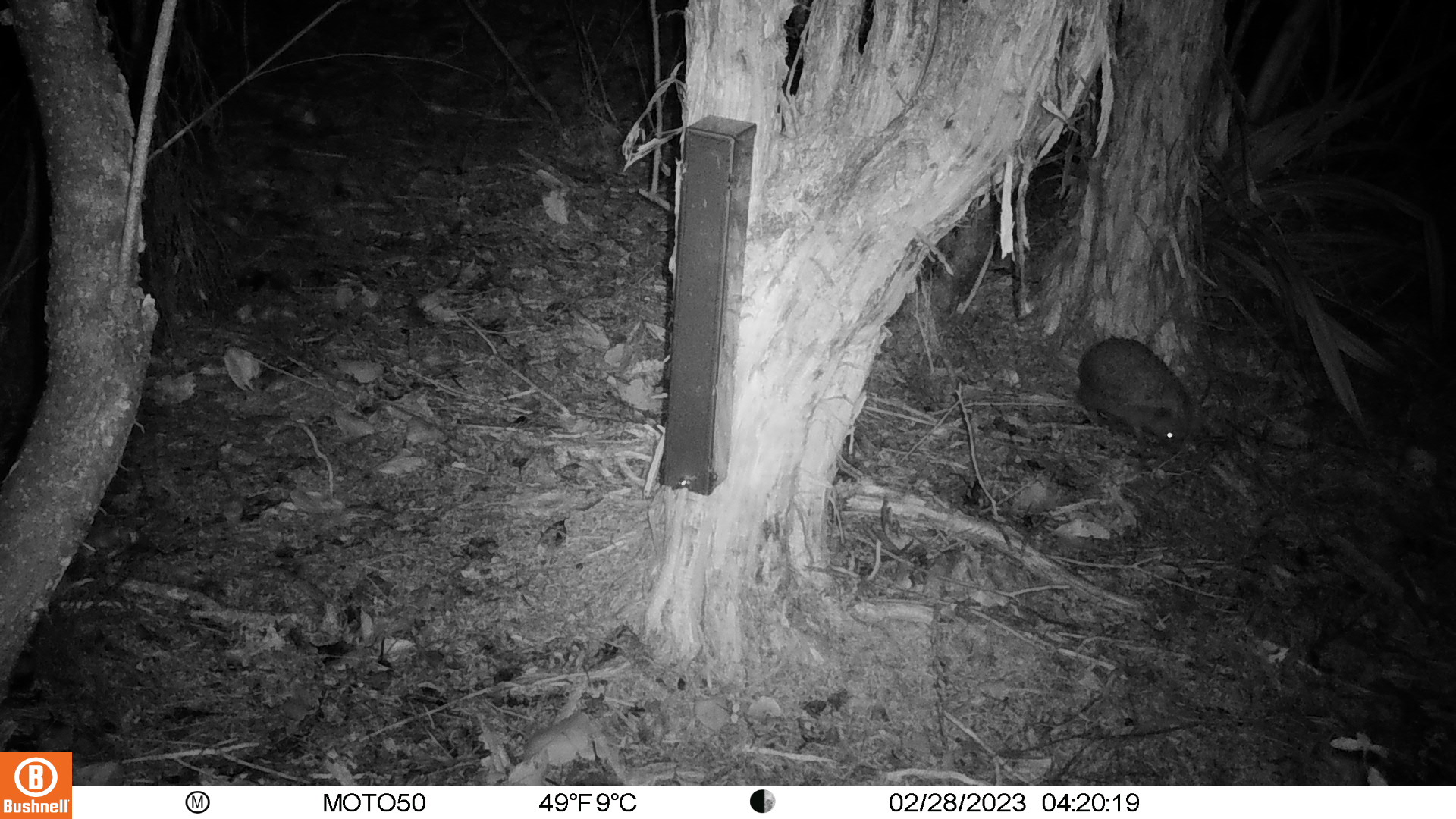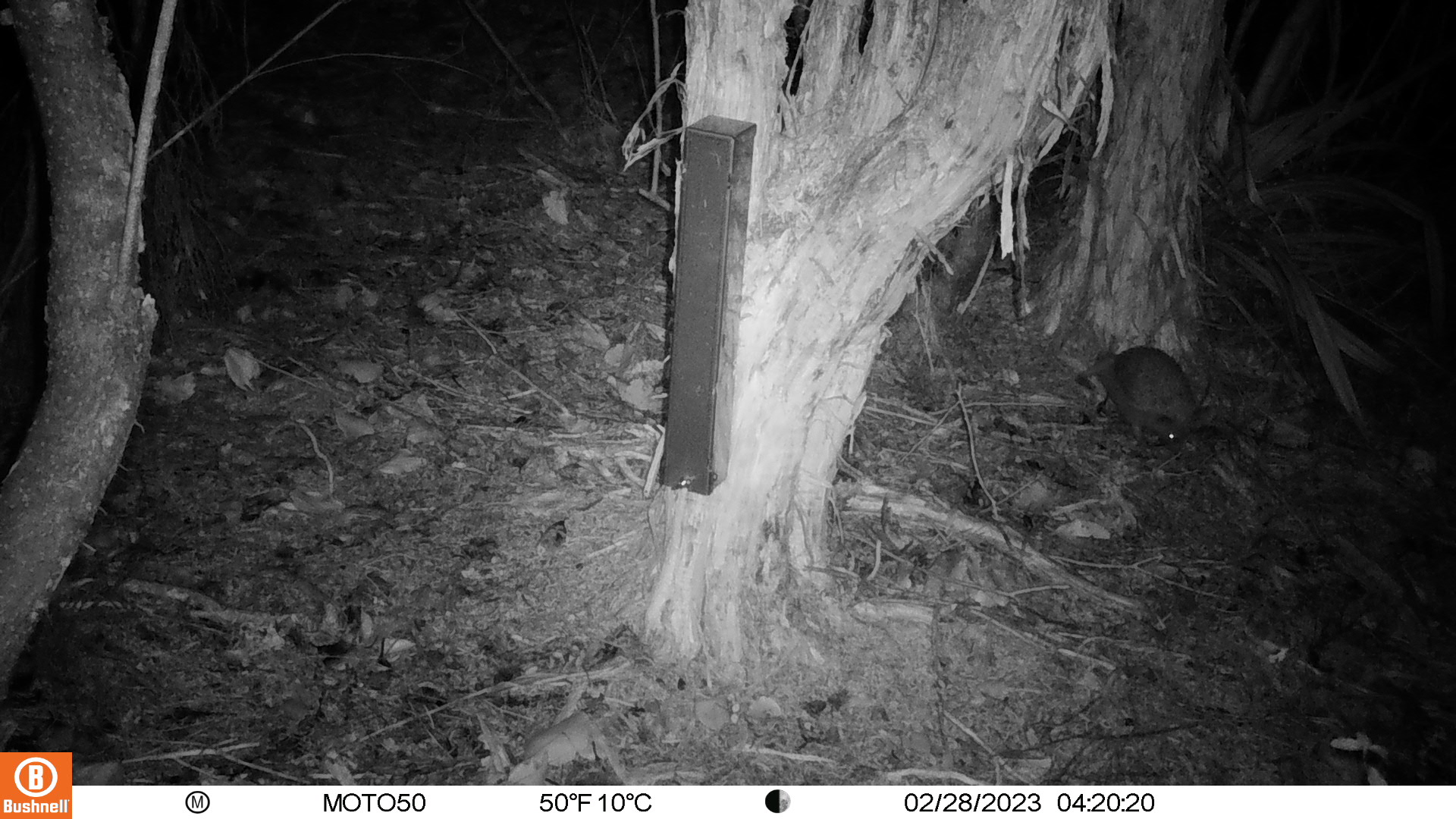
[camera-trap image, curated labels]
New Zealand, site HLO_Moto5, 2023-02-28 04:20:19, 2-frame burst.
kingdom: Animalia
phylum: Chordata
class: Mammalia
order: Eulipotyphla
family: Erinaceidae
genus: Erinaceus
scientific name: Erinaceus europaeus europaeus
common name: european hedgehog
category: hedgehog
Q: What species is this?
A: Hedgehog (european hedgehog) (Erinaceus europaeus europaeus).